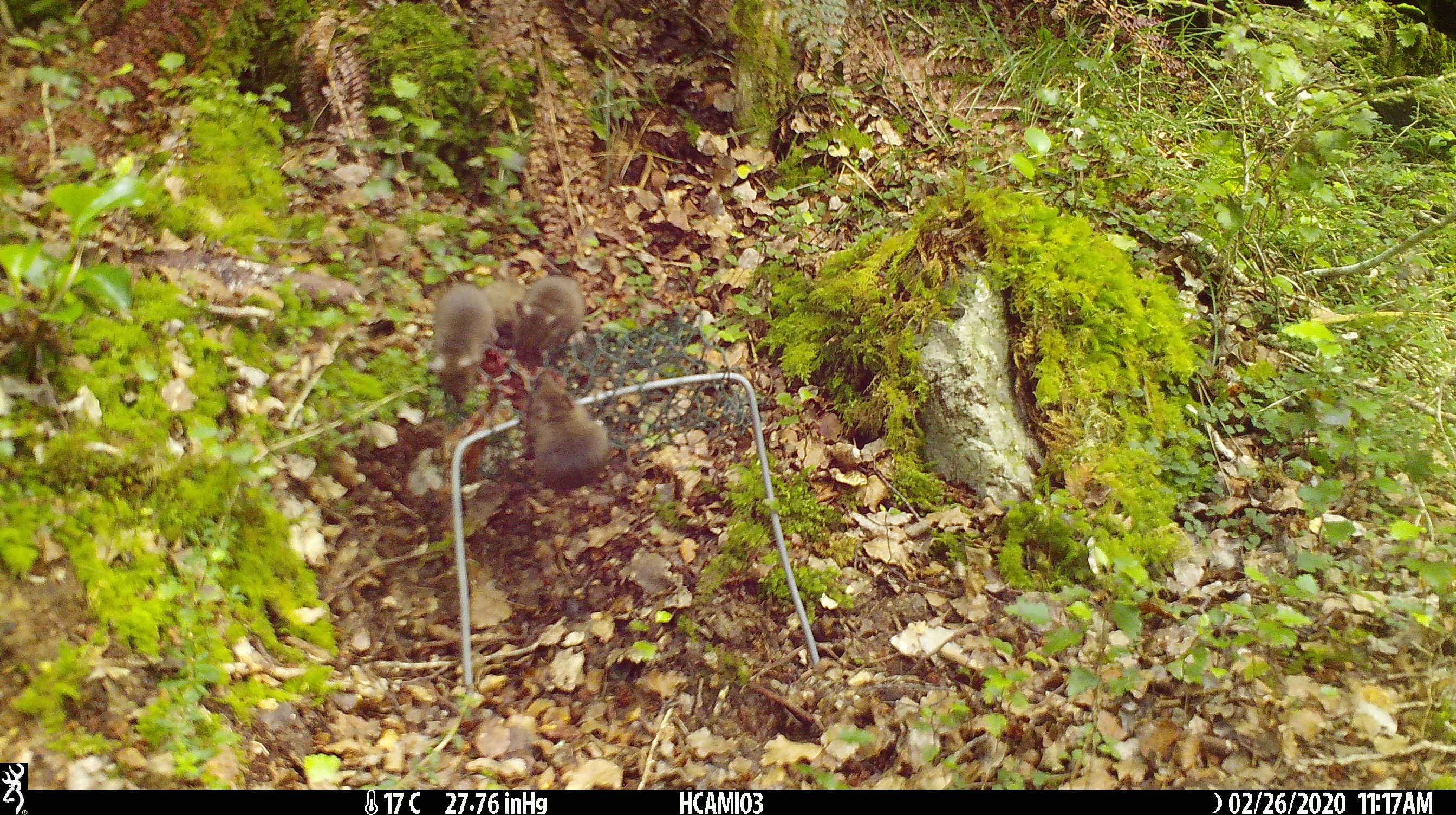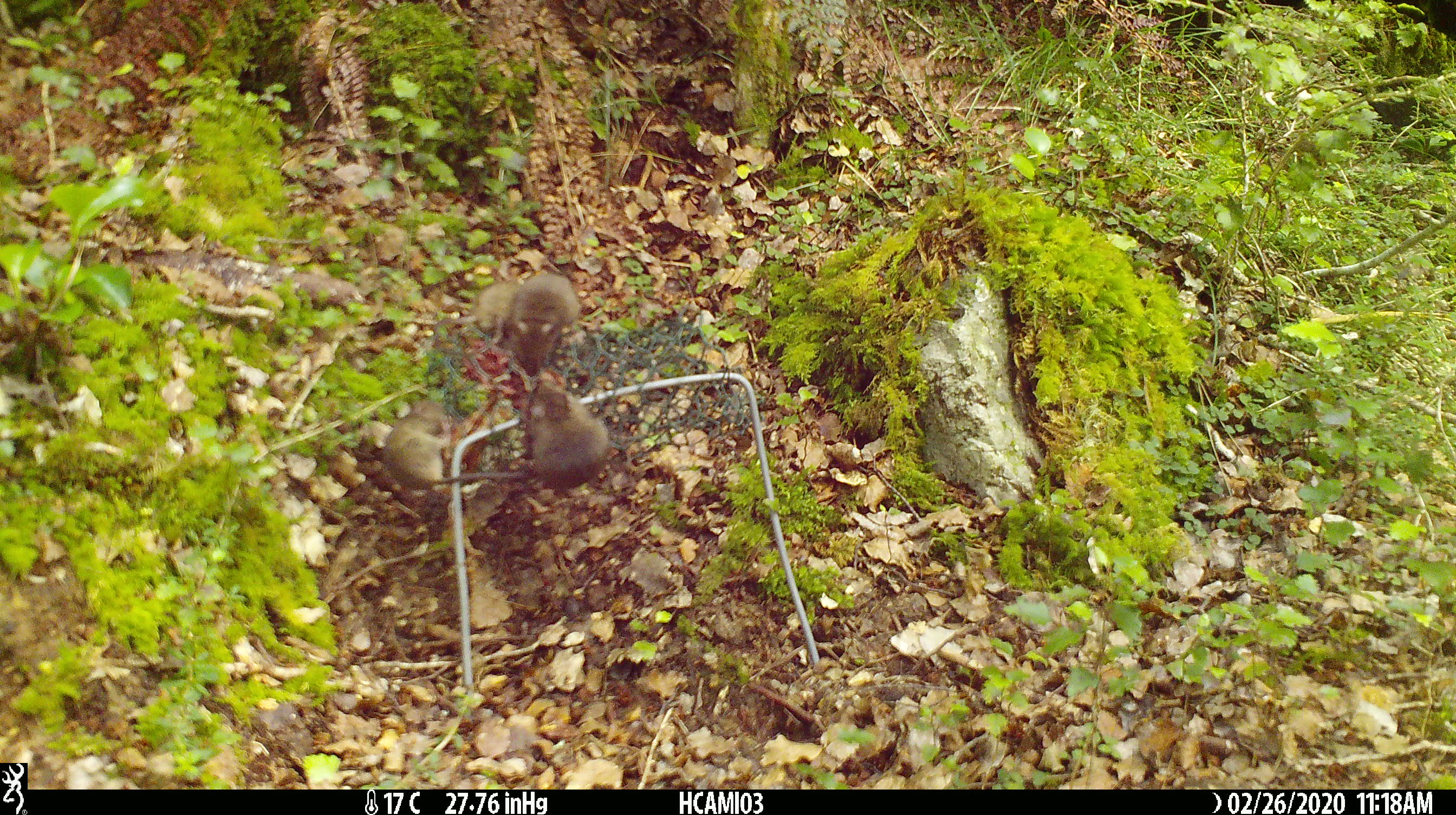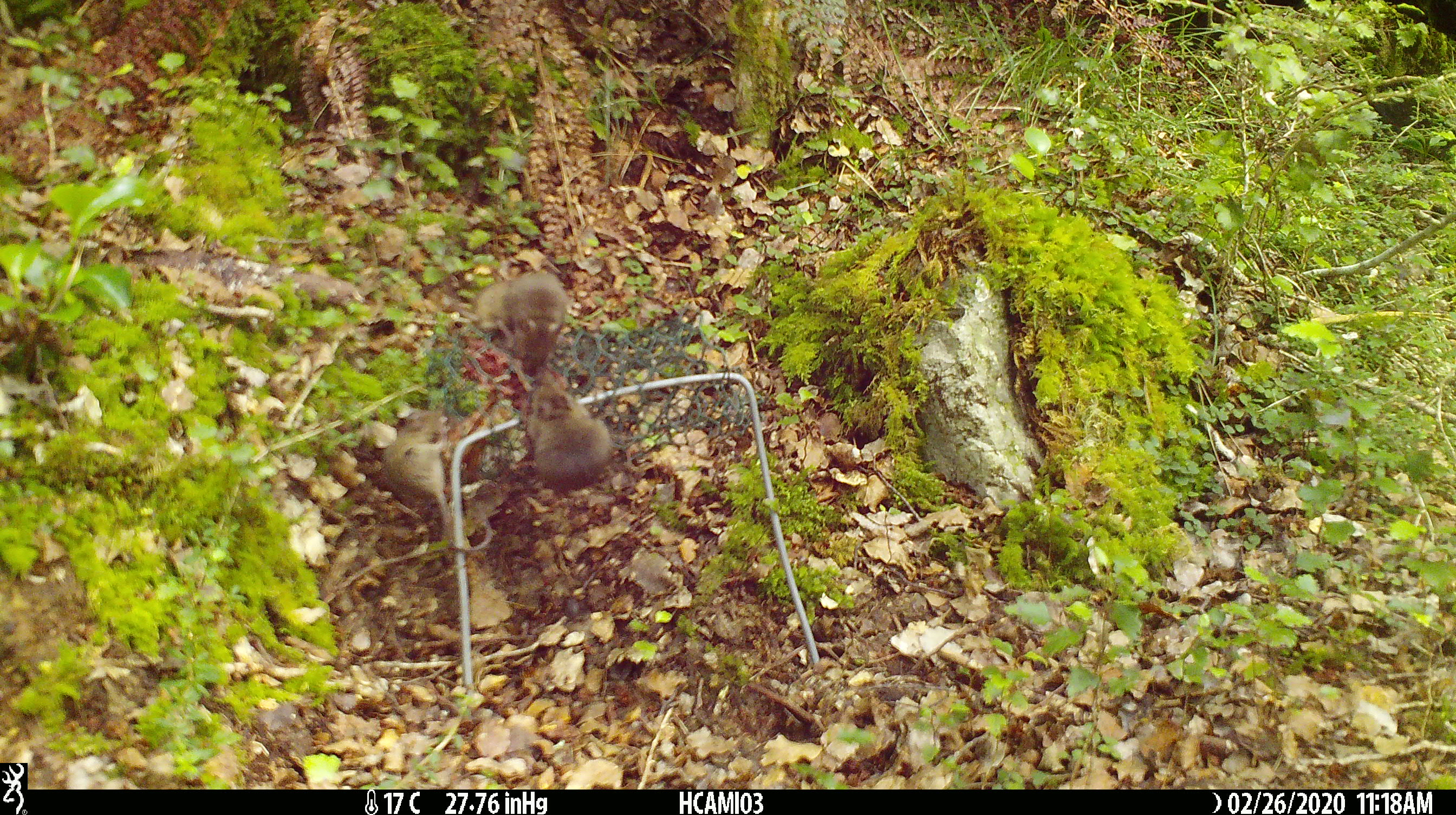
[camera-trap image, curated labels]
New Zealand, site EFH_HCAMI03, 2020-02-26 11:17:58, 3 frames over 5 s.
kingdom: Animalia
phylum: Chordata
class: Mammalia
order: Rodentia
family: Muridae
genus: Mus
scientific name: Mus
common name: mouse